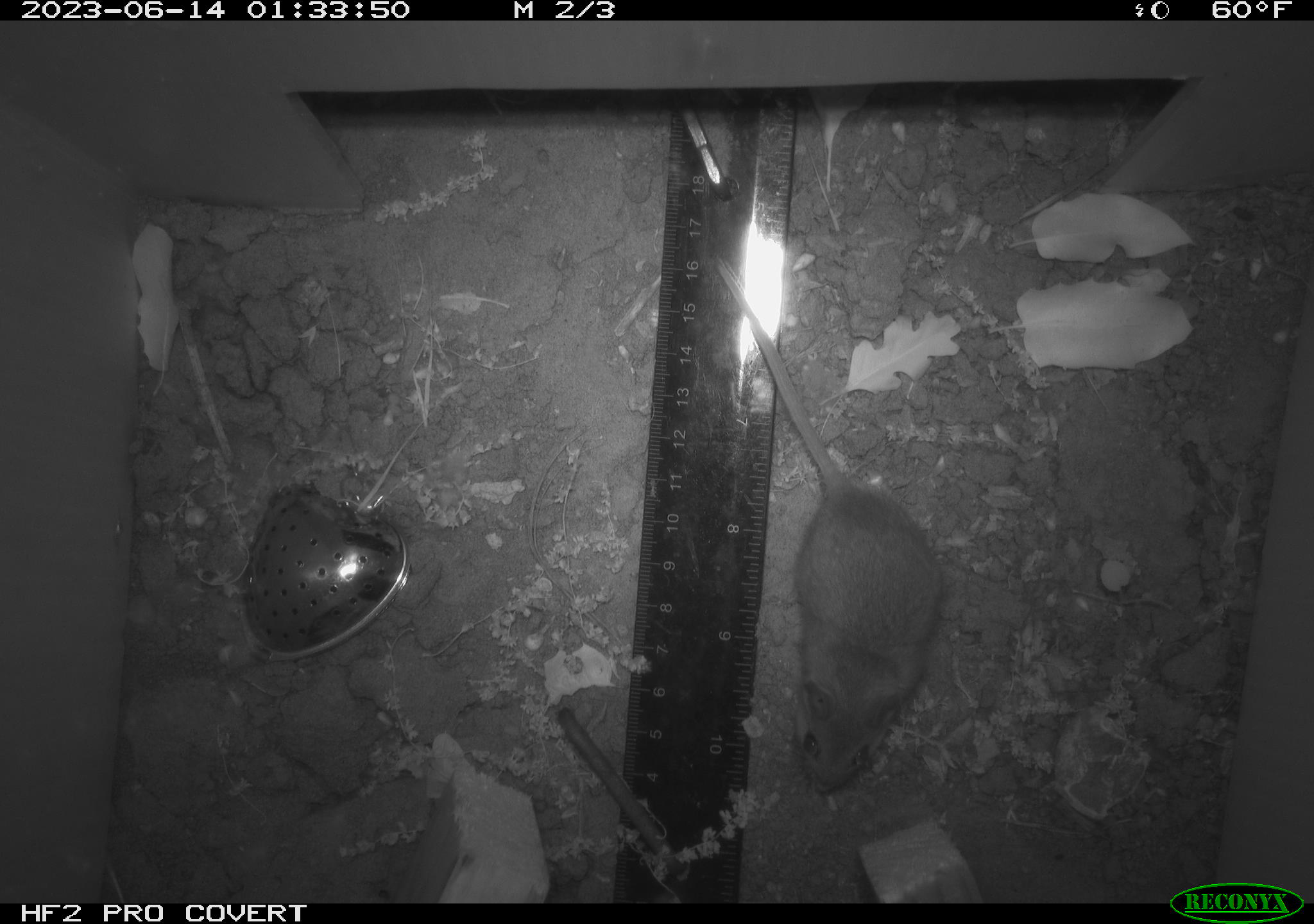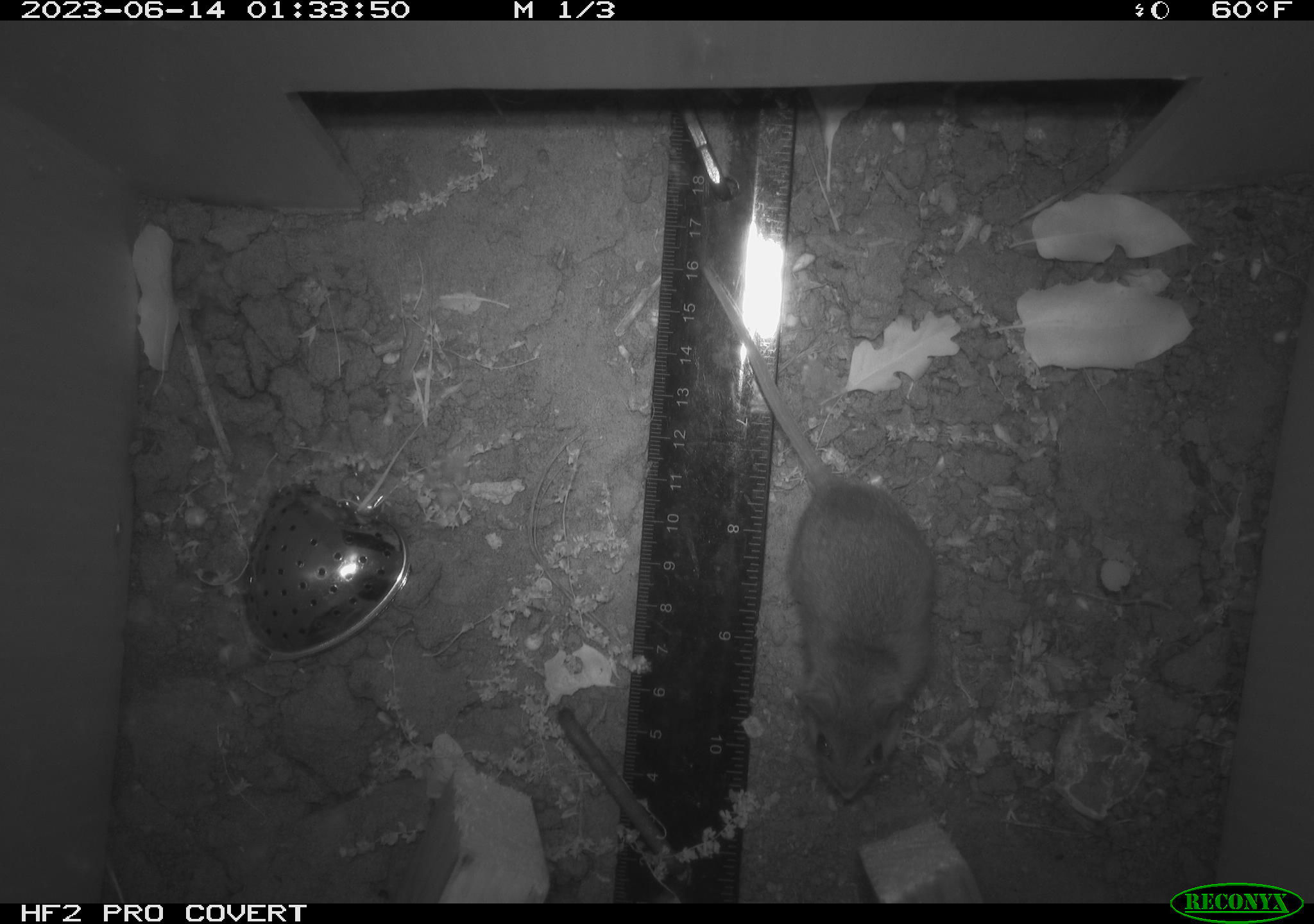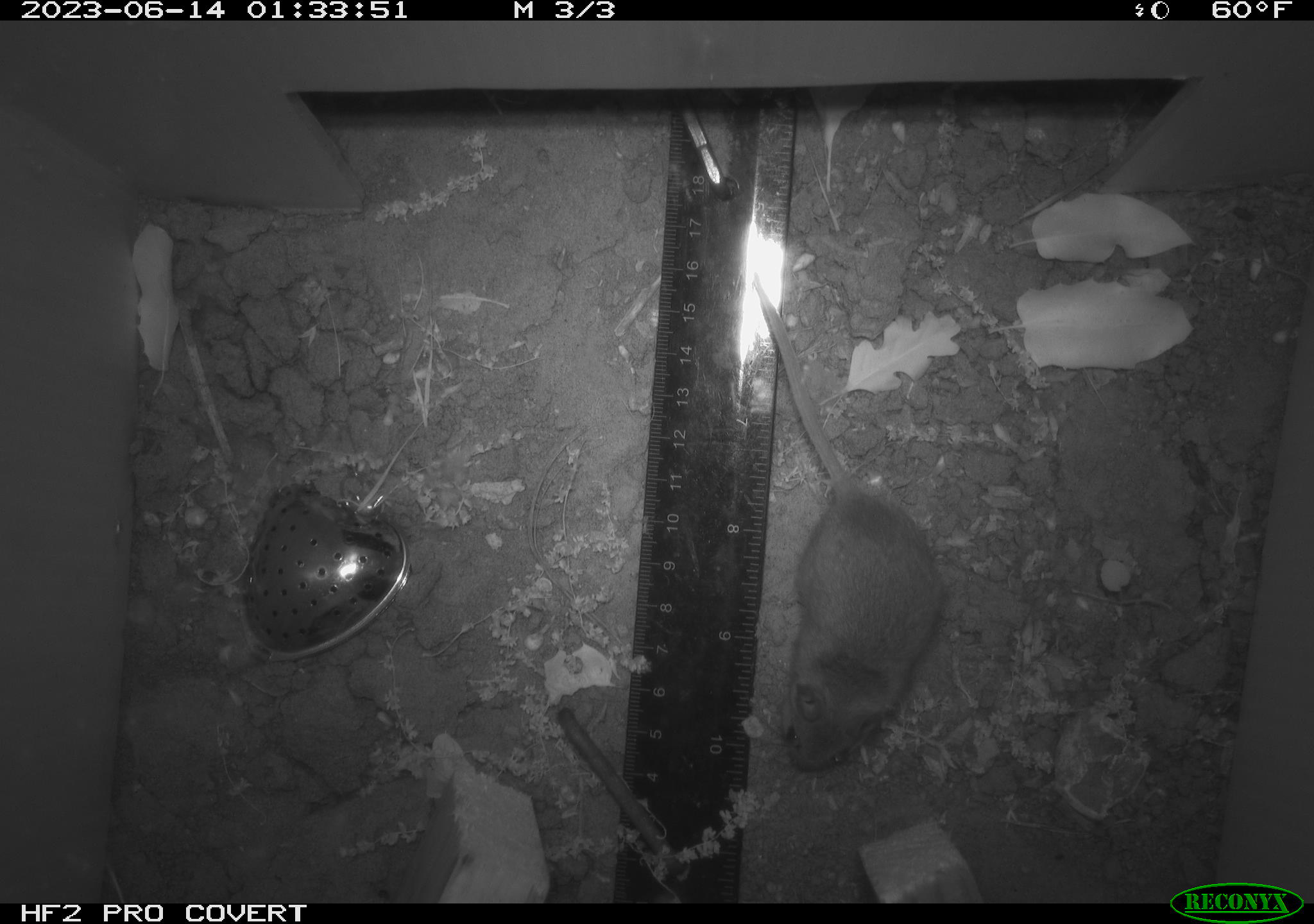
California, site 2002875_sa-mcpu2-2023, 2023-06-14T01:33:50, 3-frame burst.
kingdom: Animalia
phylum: Chordata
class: Mammalia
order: Rodentia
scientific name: Rodentia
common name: mouse species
Mouse species (Rodentia).